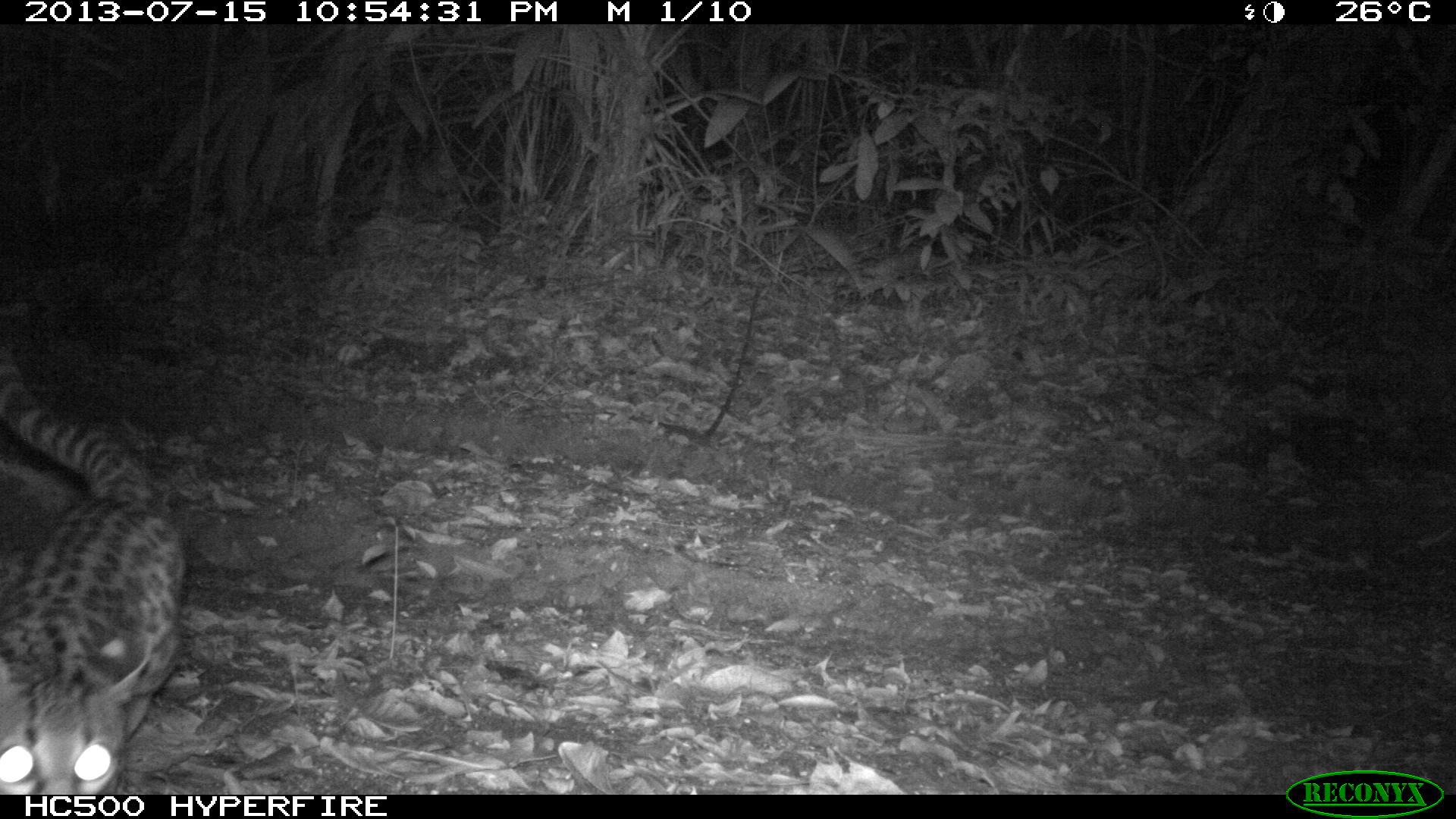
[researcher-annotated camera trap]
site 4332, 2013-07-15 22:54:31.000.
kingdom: Animalia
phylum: Chordata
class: Mammalia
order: Carnivora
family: Felidae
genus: Leopardus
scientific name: Leopardus pardalis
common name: ocelot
Leopardus pardalis (ocelot), count 1.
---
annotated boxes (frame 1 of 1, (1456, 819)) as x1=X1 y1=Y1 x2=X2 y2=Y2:
leopardus pardalis: x1=0 y1=334 x2=186 y2=793